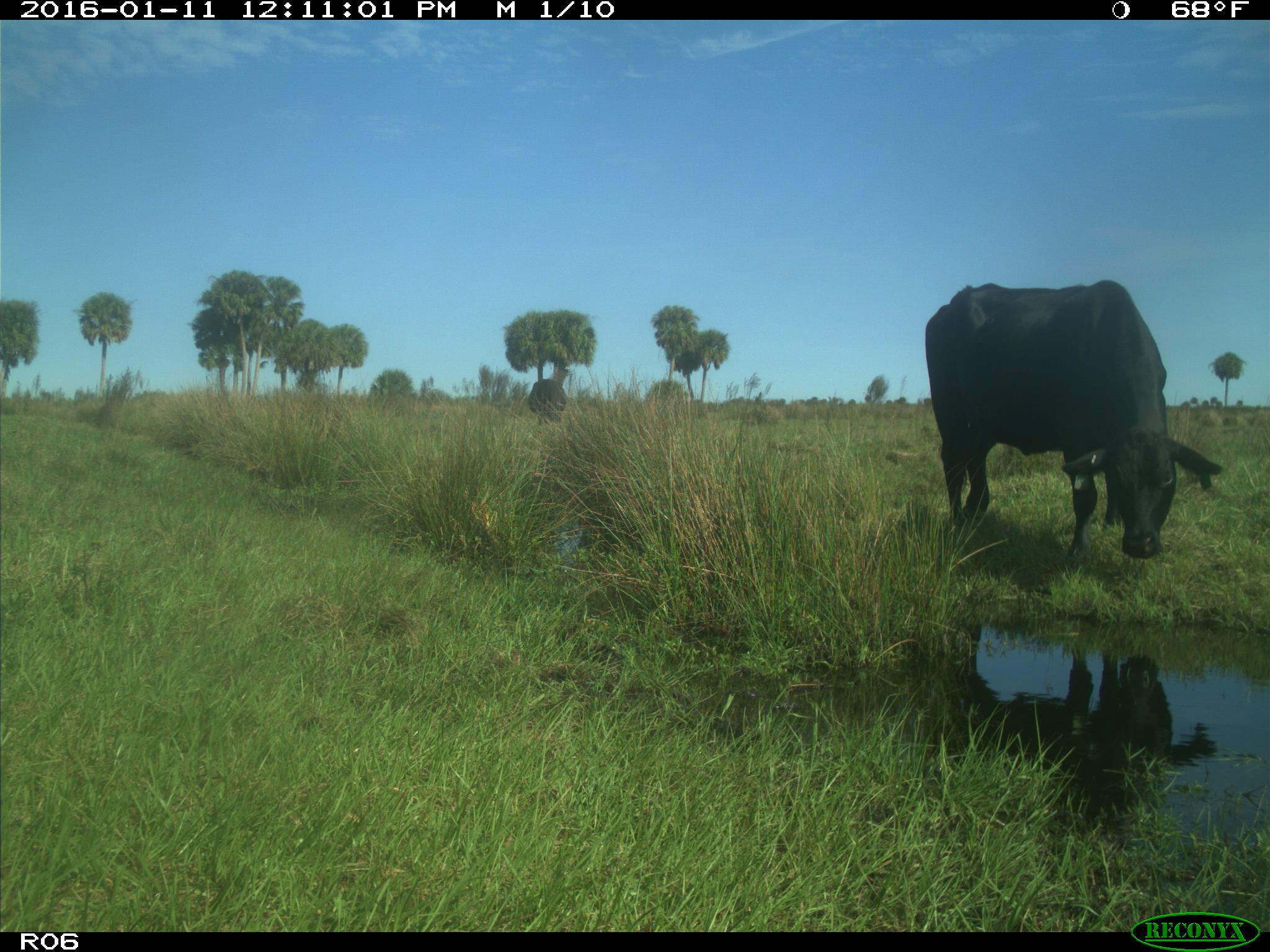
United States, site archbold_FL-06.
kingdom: Animalia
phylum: Chordata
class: Mammalia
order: Artiodactyla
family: Bovidae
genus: Bos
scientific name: Bos taurus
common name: domestic cow